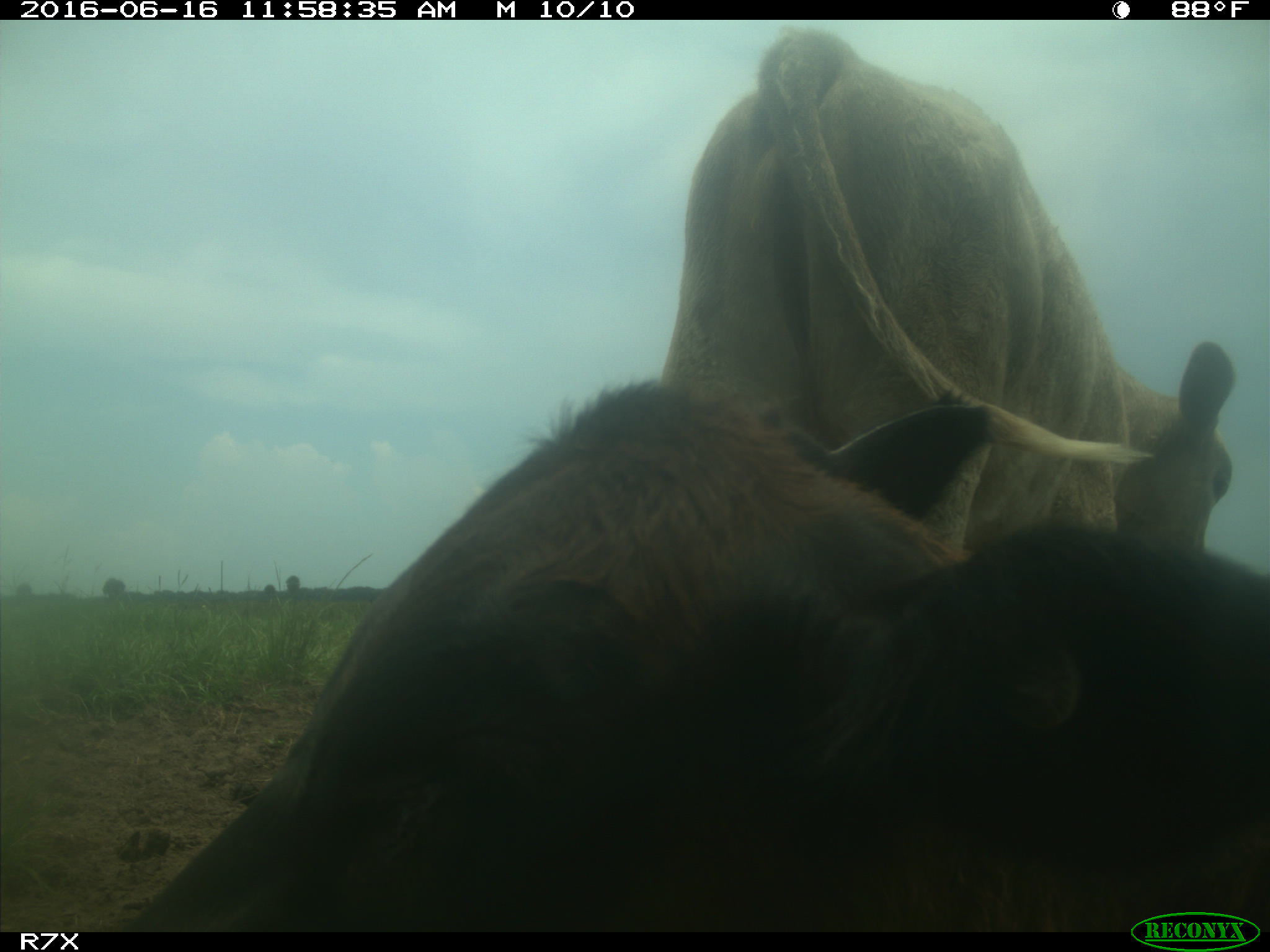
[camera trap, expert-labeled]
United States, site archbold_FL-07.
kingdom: Animalia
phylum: Chordata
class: Mammalia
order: Artiodactyla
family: Bovidae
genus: Bos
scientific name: Bos taurus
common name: domestic cow